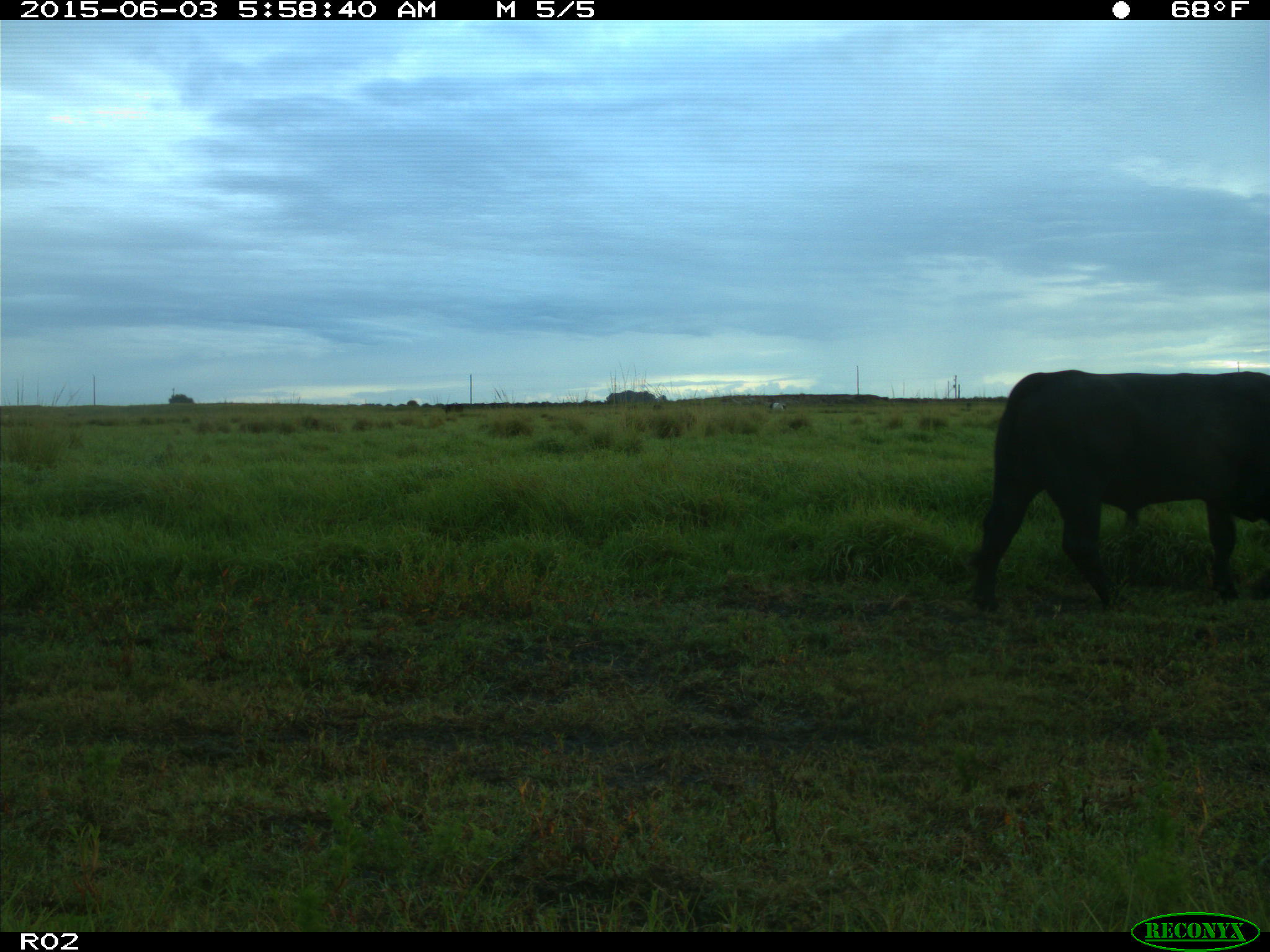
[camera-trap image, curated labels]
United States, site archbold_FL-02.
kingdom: Animalia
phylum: Chordata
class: Mammalia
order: Artiodactyla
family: Bovidae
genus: Bos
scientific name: Bos taurus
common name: domestic cow